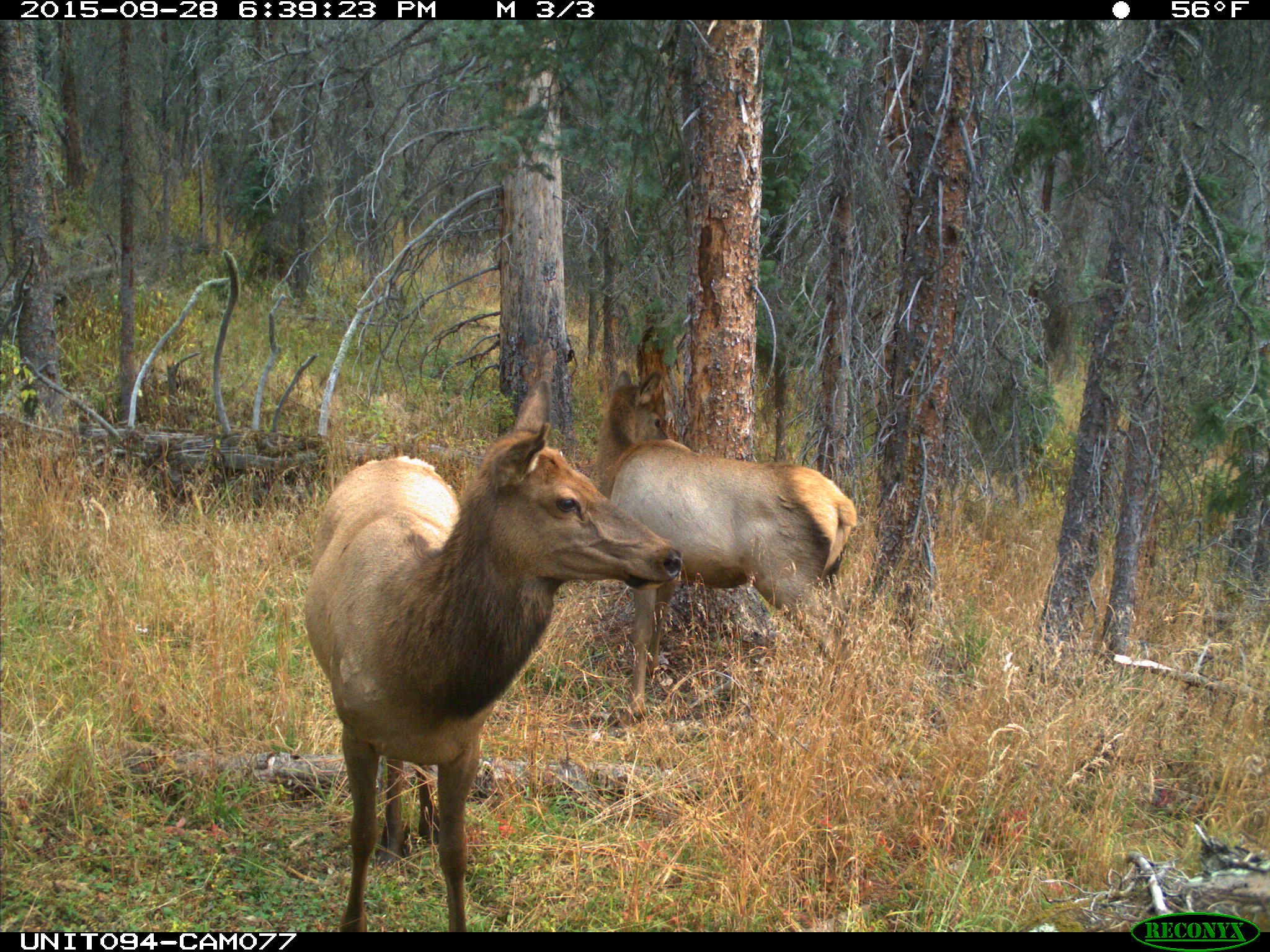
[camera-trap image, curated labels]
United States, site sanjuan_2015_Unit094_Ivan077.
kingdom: Animalia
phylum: Chordata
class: Mammalia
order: Artiodactyla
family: Cervidae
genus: Cervus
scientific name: Cervus elaphus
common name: red deer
Cervus elaphus (red deer).